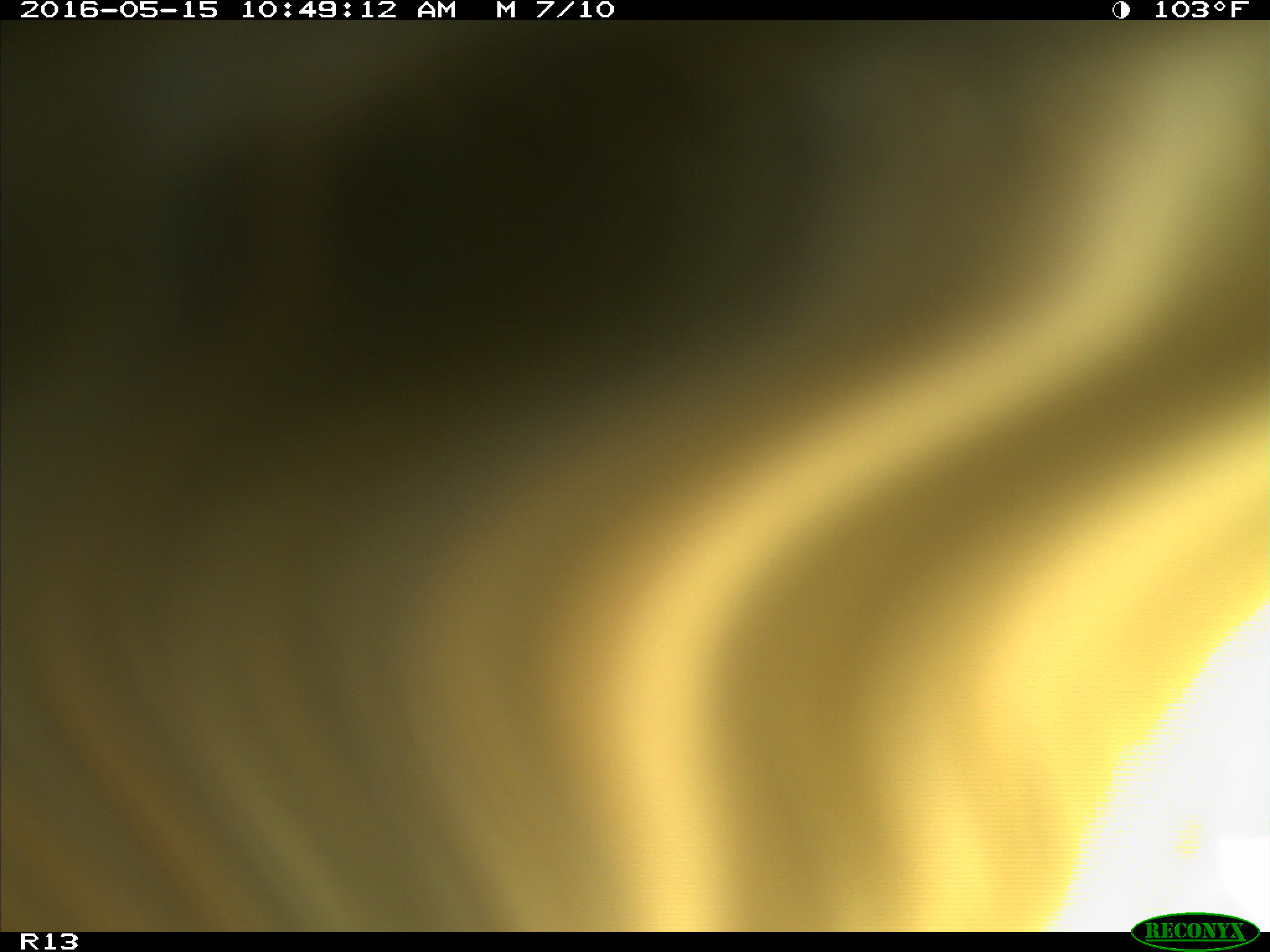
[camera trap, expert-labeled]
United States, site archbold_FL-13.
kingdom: Animalia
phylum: Chordata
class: Mammalia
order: Artiodactyla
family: Bovidae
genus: Bos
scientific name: Bos taurus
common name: domestic cow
Bos taurus (domestic cow).